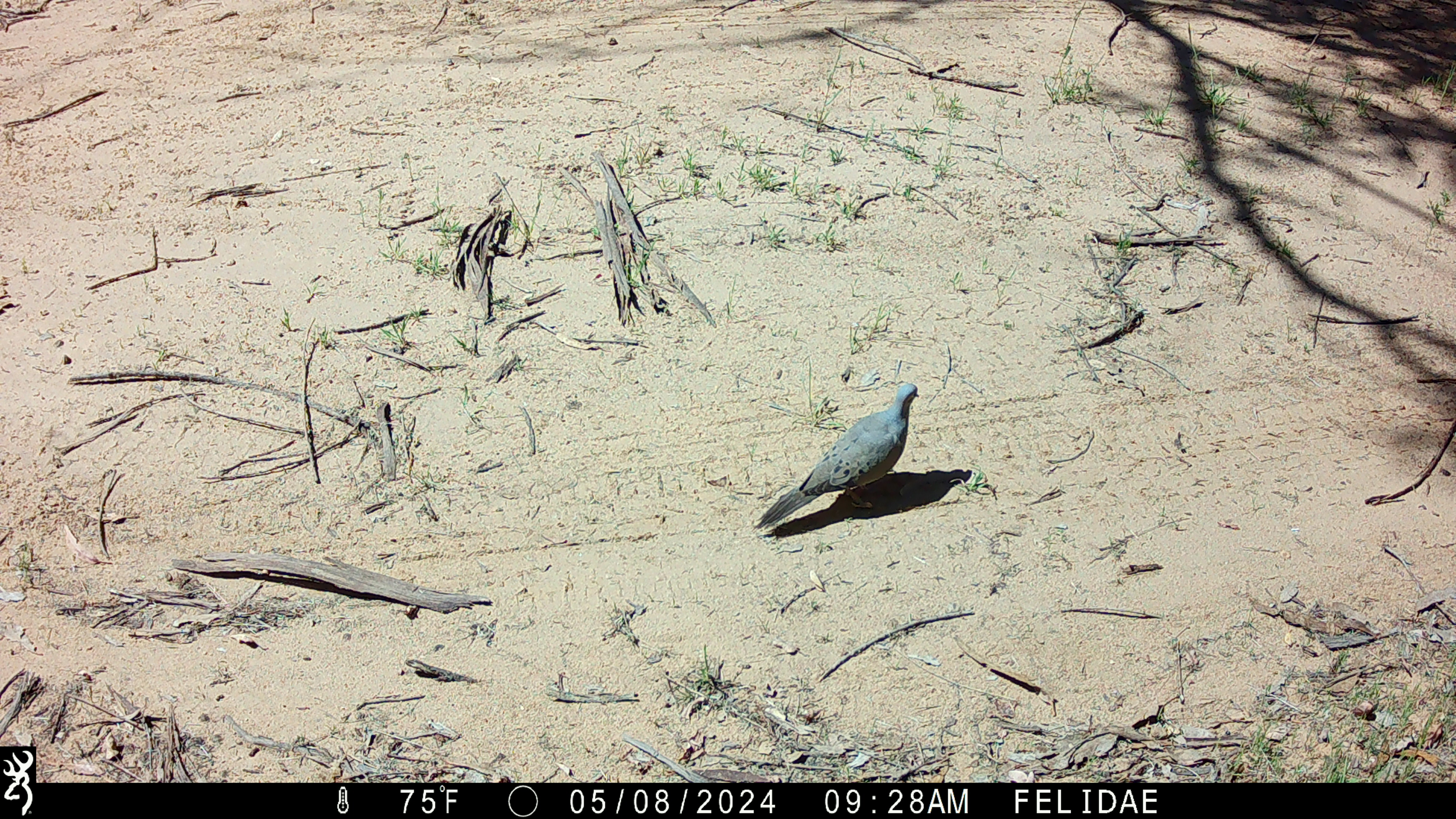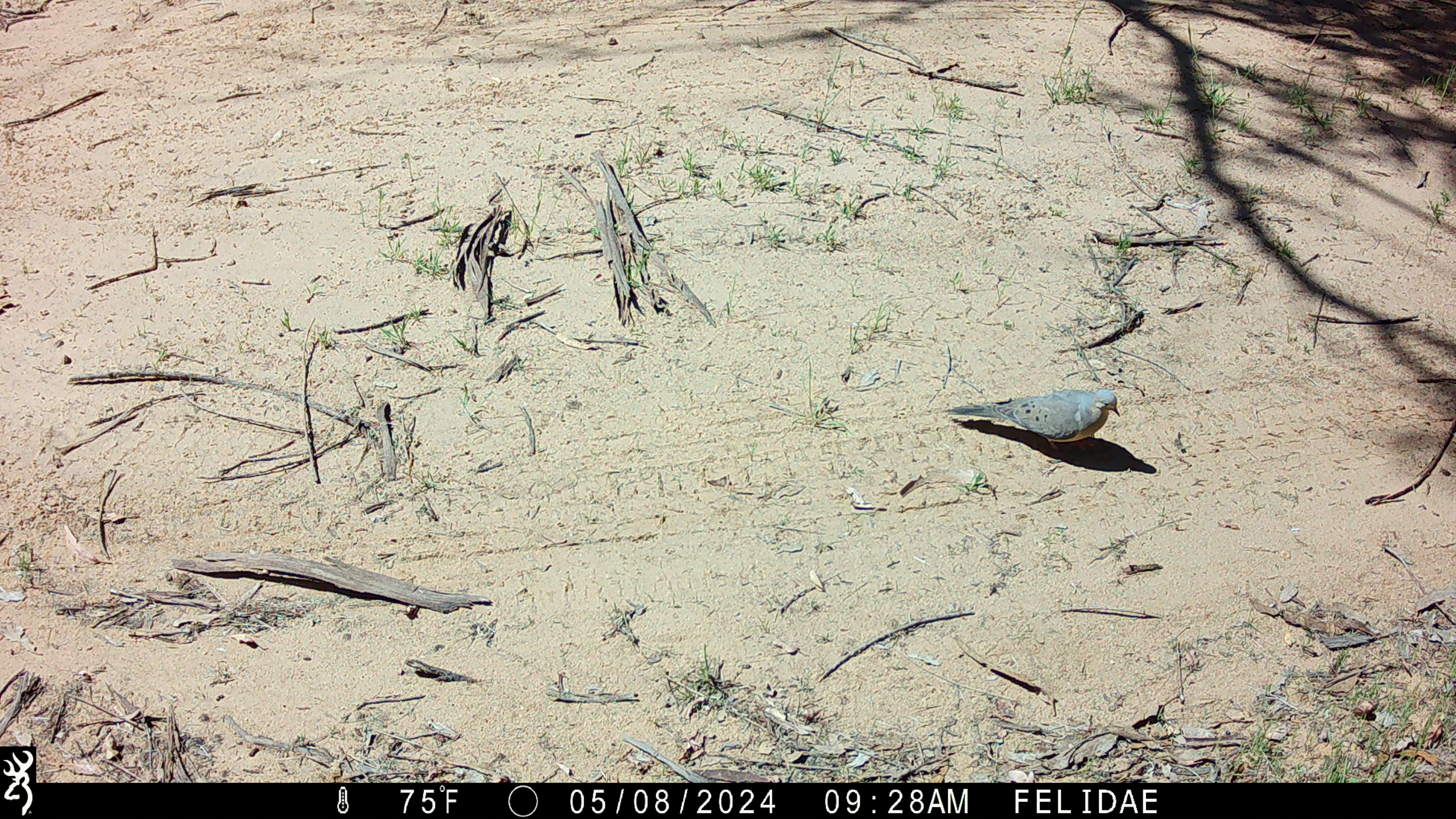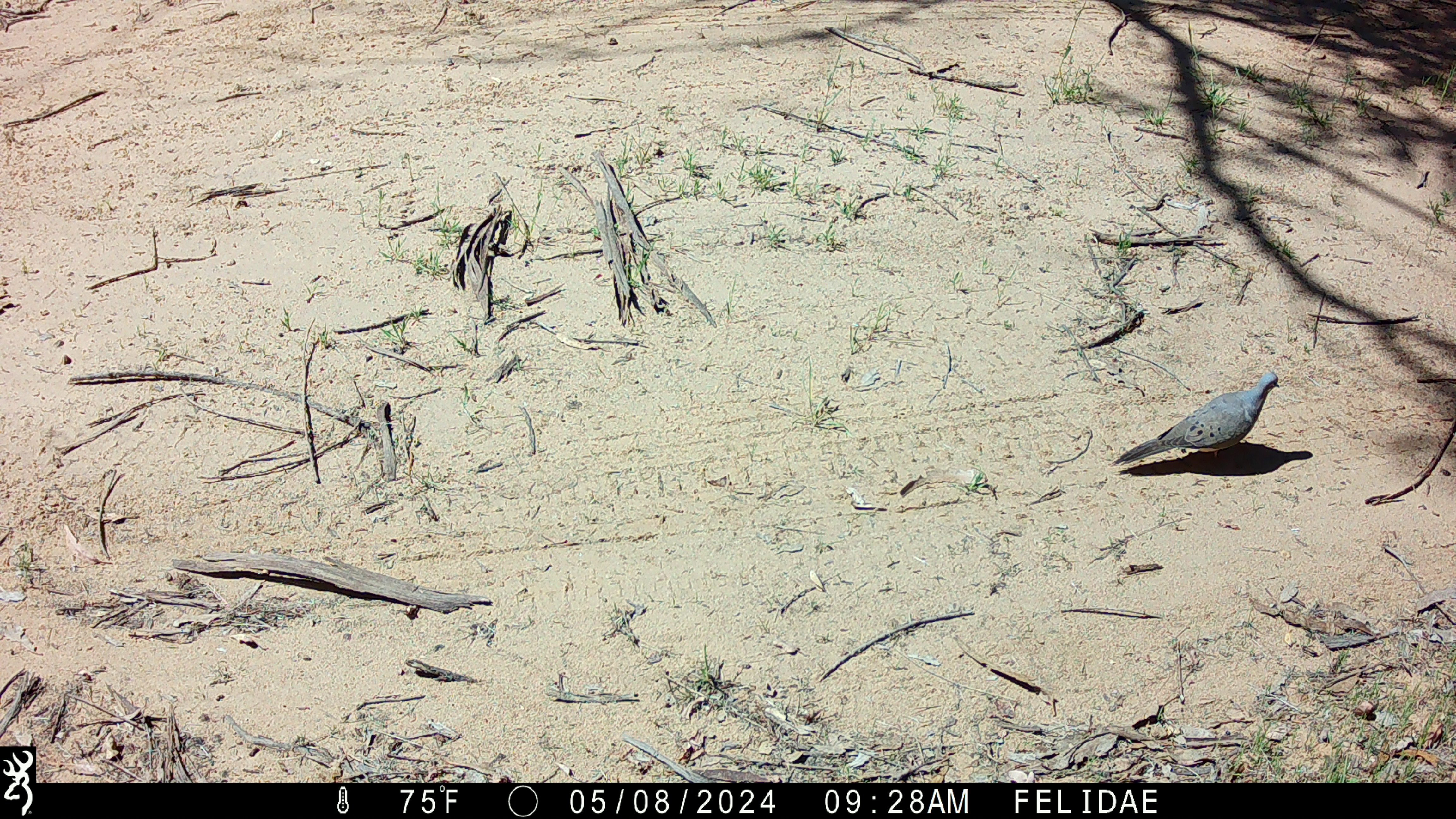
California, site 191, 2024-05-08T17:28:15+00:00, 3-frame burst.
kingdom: Animalia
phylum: Chordata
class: Aves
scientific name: Aves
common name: bird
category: unknown bird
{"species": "unknown bird (bird) (Aves)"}